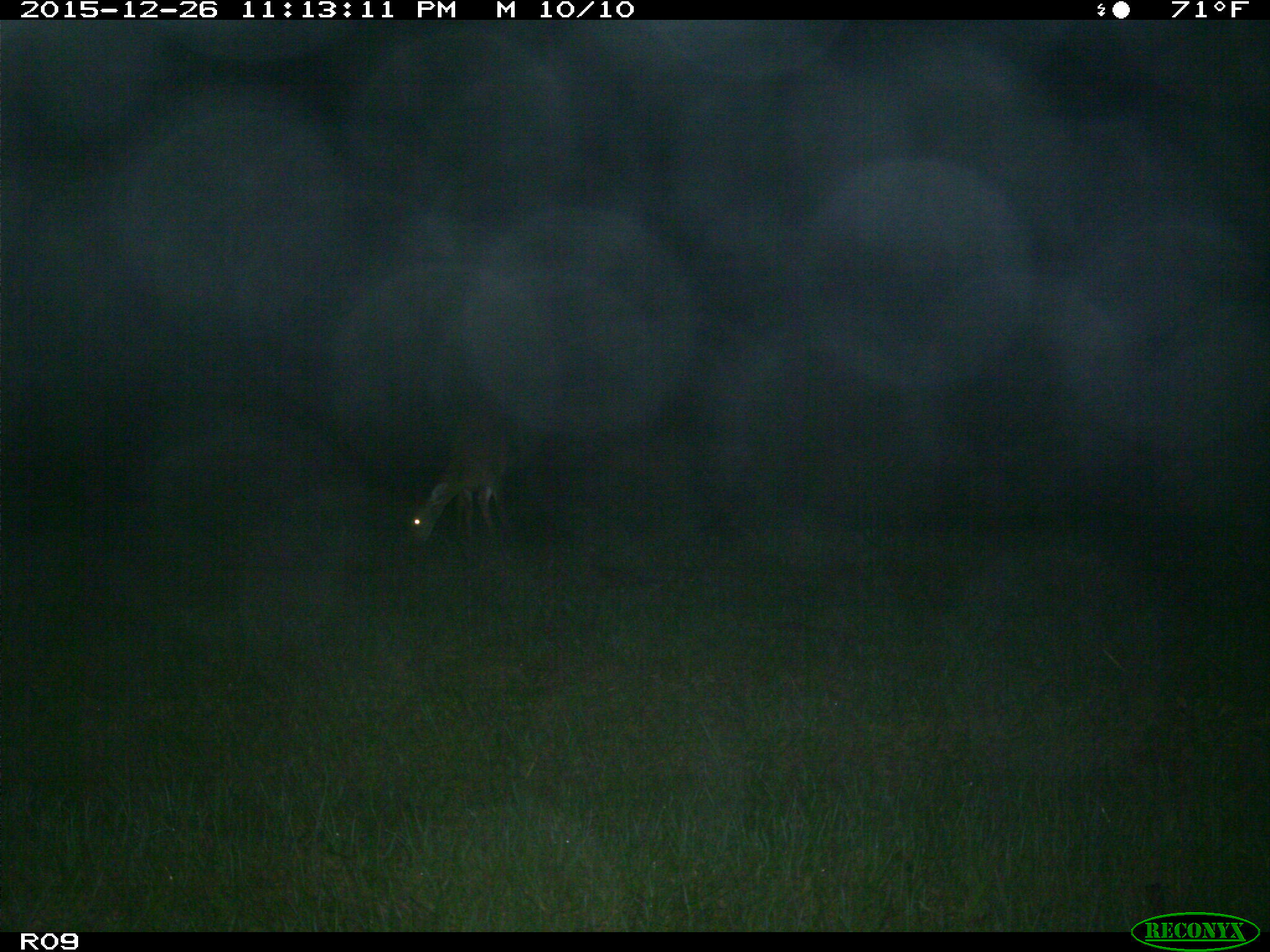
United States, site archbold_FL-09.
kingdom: Animalia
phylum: Chordata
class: Mammalia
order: Artiodactyla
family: Cervidae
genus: Odocoileus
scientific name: Odocoileus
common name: deer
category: unidentified deer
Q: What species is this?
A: Unidentified deer (deer) (Odocoileus).